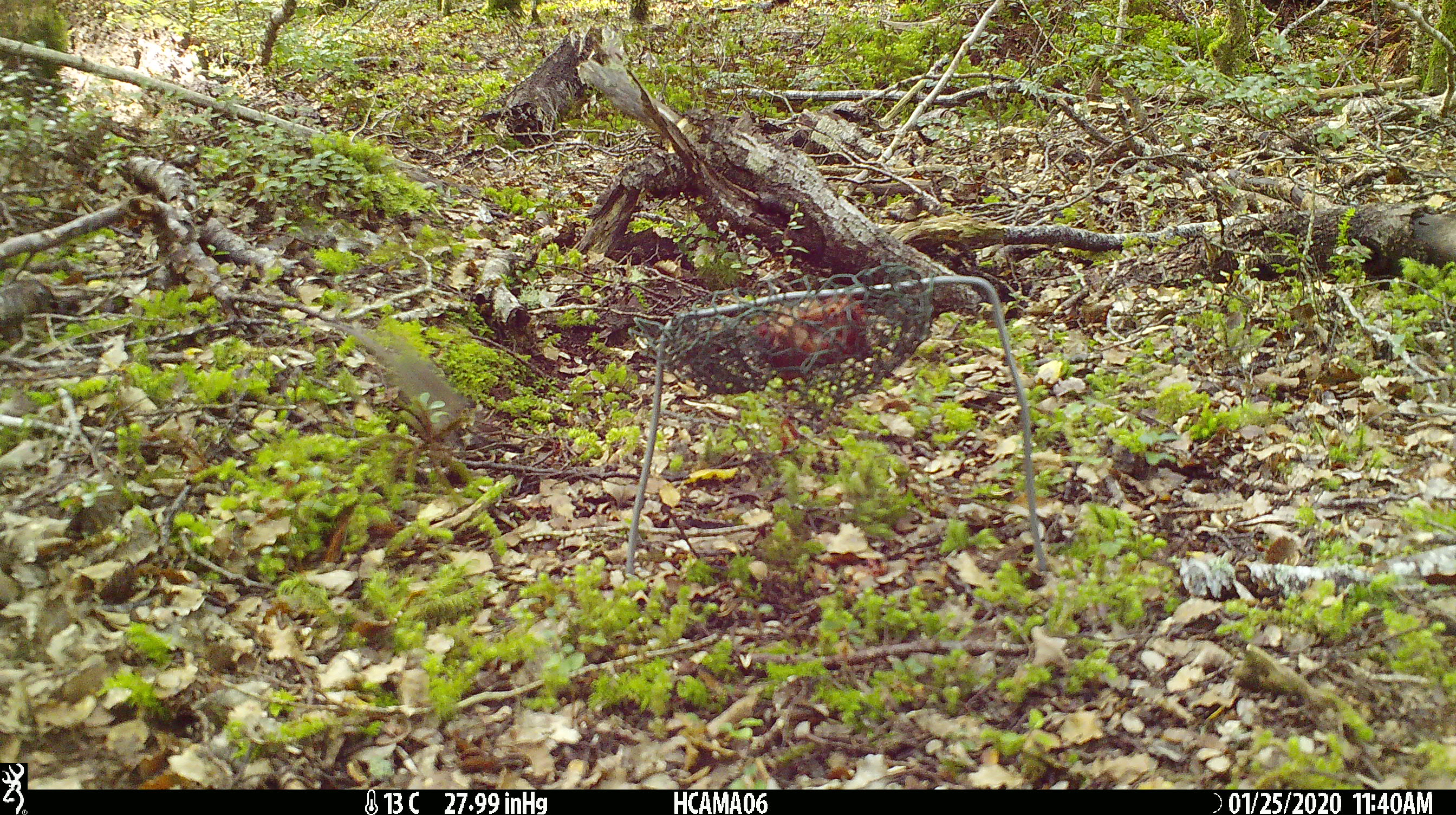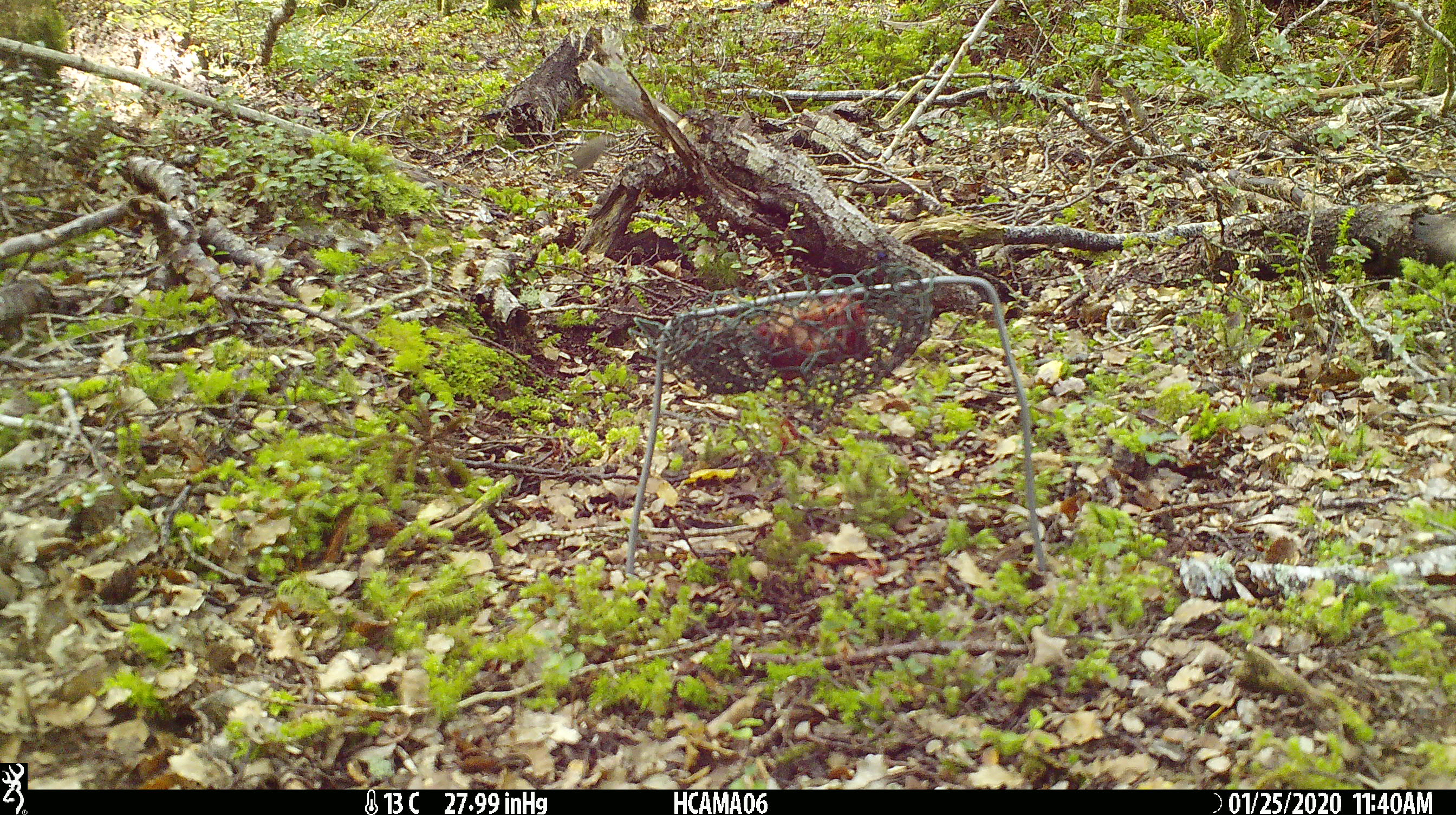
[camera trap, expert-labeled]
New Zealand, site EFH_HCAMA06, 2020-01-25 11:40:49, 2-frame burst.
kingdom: Animalia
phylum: Chordata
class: Mammalia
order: Rodentia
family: Muridae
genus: Mus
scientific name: Mus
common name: mouse